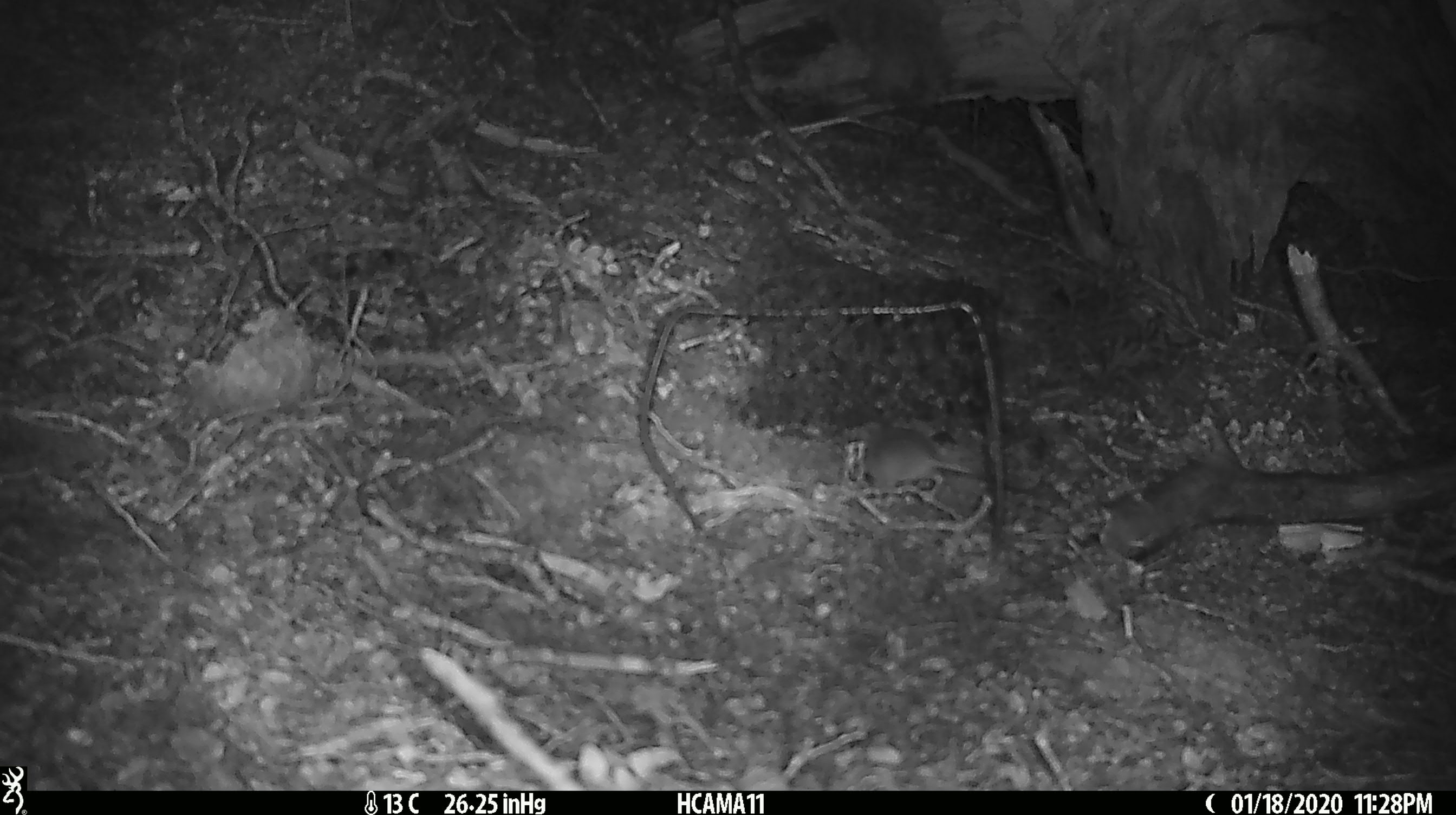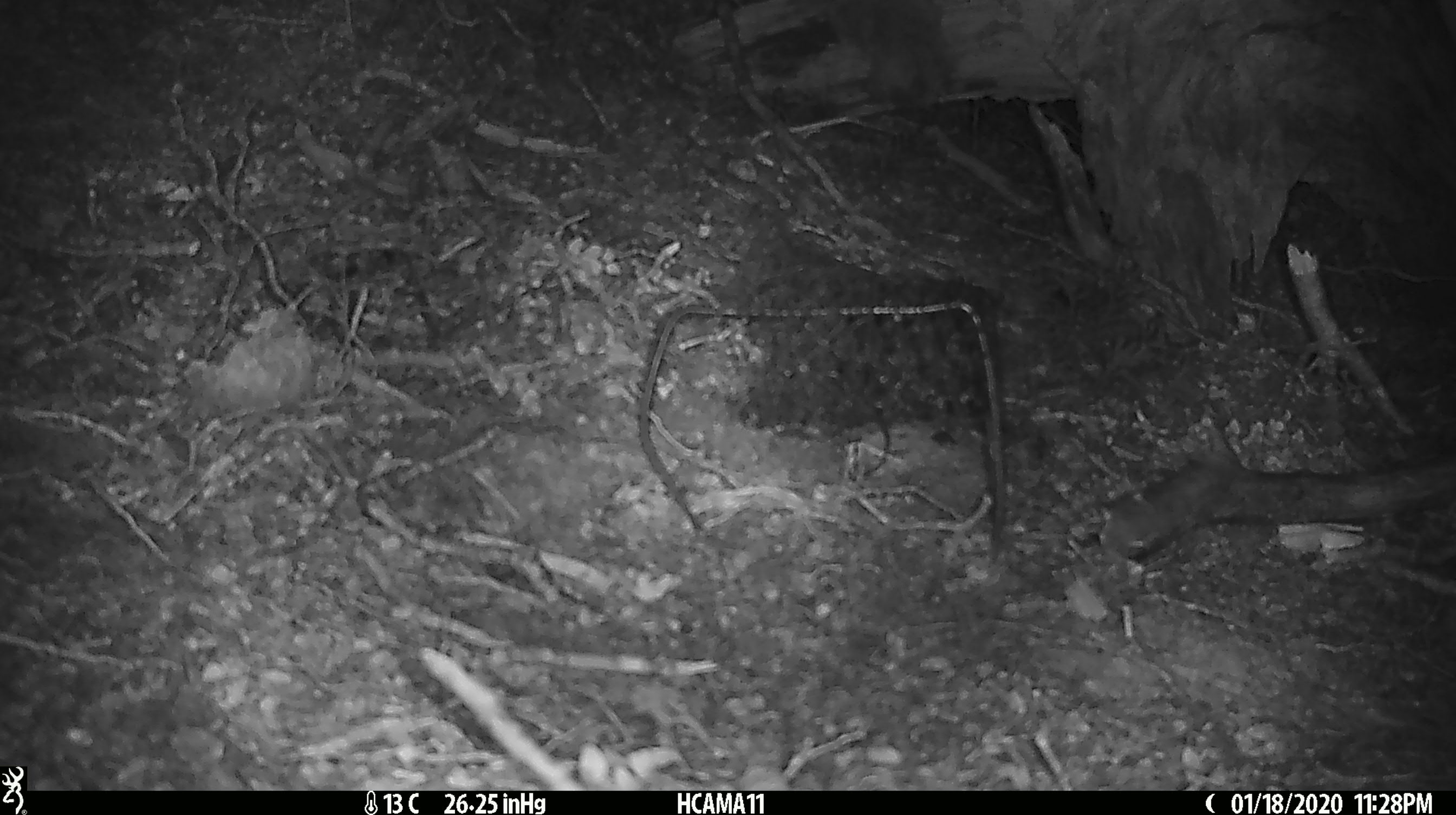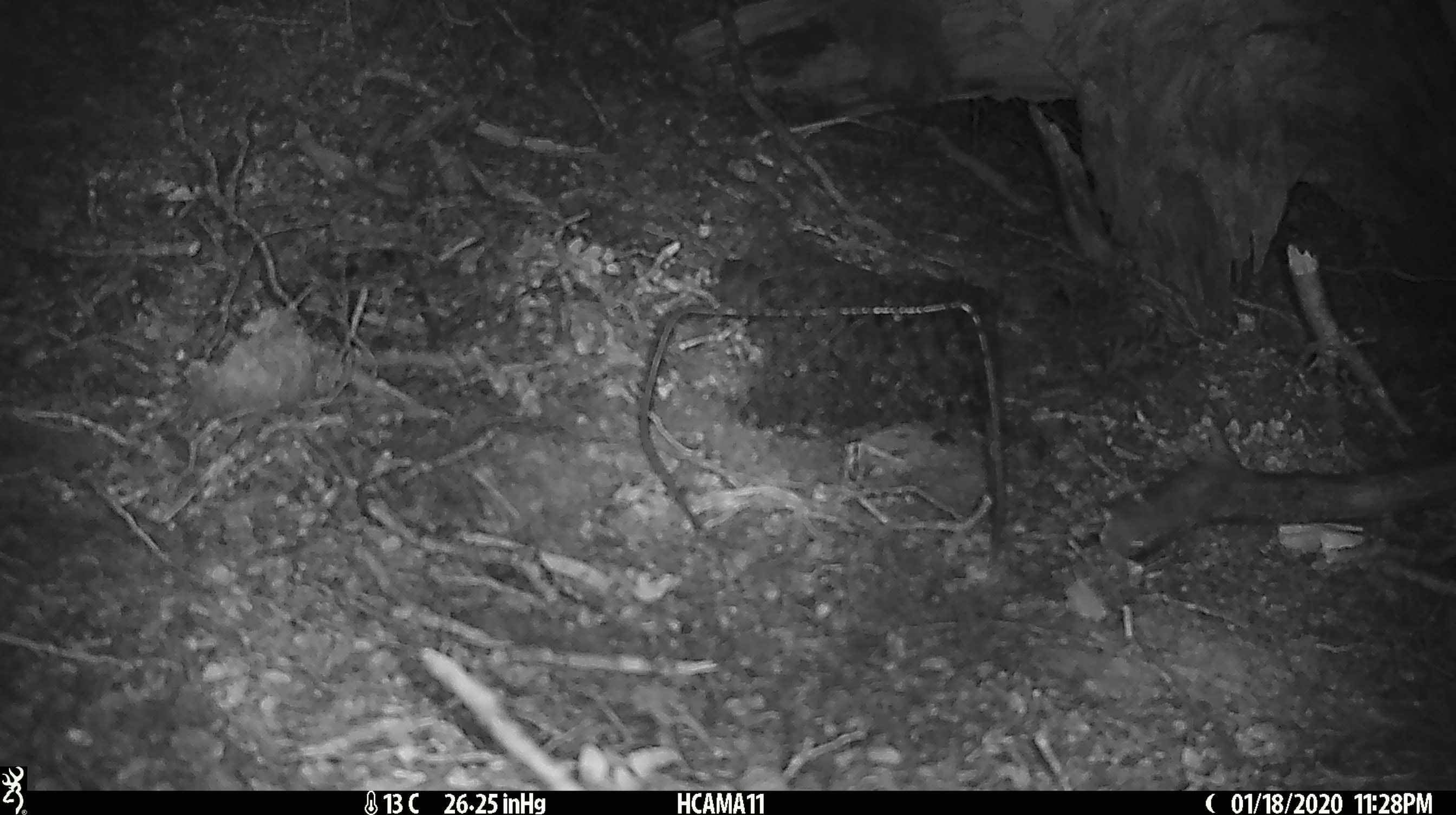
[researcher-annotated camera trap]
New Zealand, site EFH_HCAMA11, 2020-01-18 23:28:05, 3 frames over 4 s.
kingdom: Animalia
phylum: Chordata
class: Mammalia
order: Rodentia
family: Muridae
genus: Mus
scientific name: Mus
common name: mouse